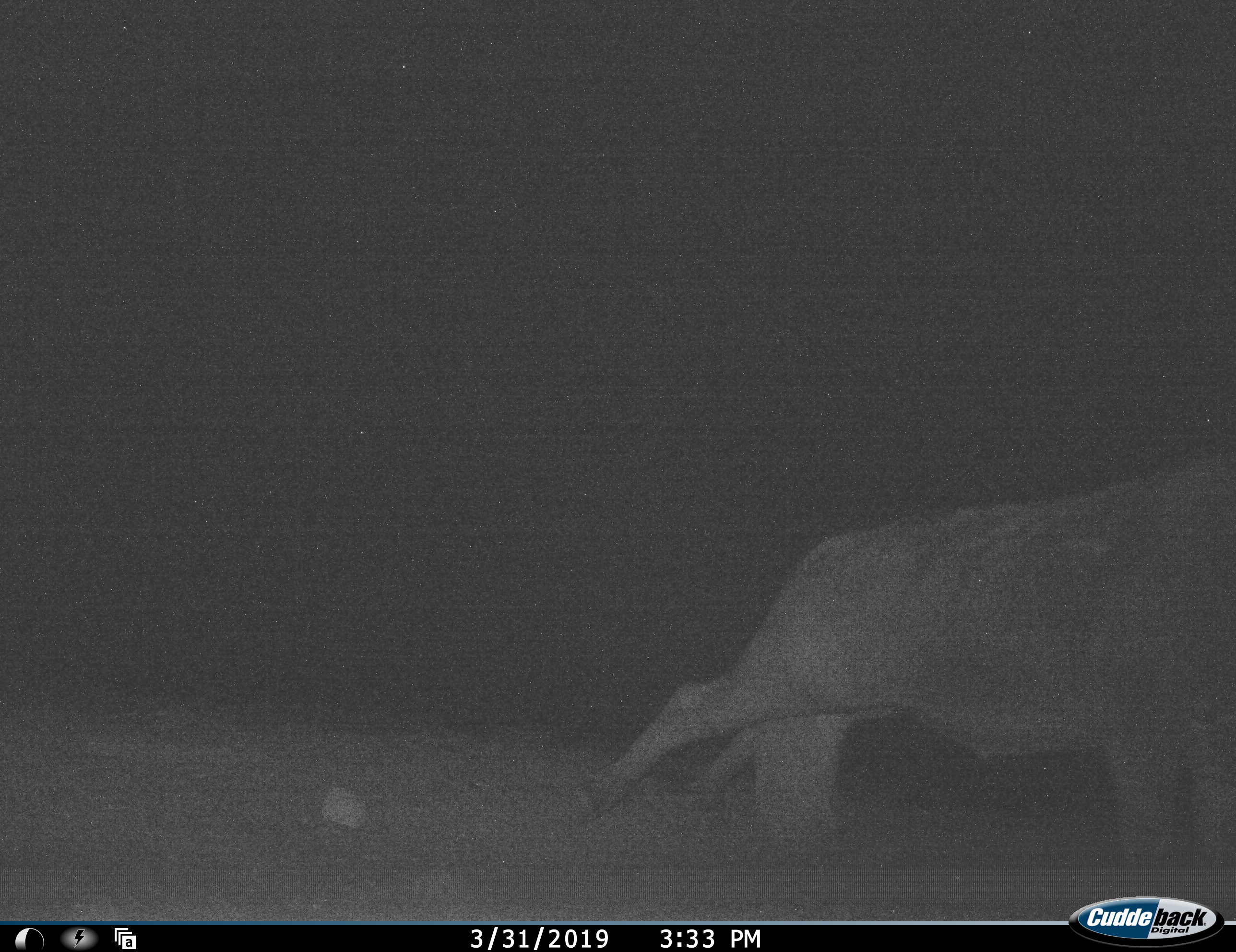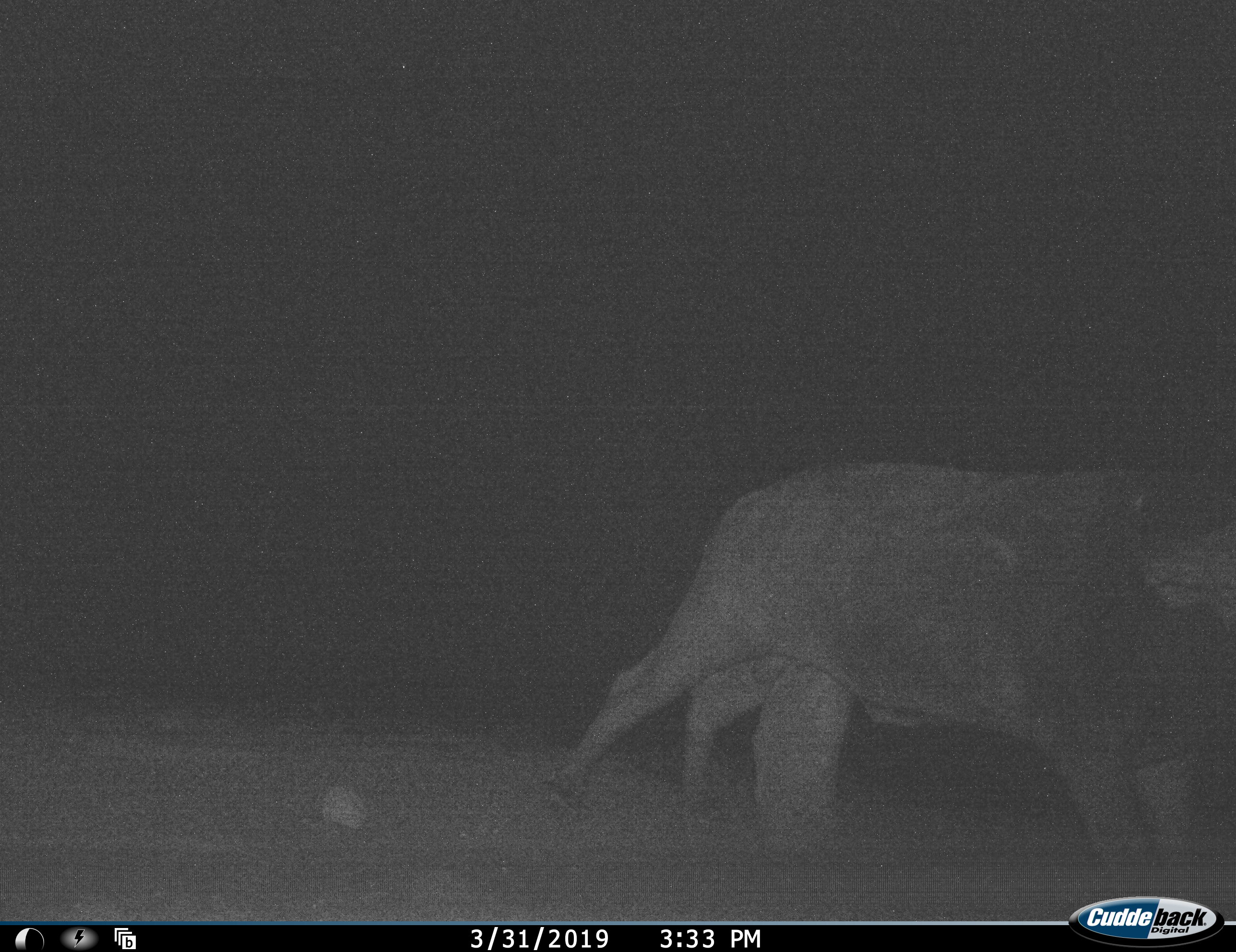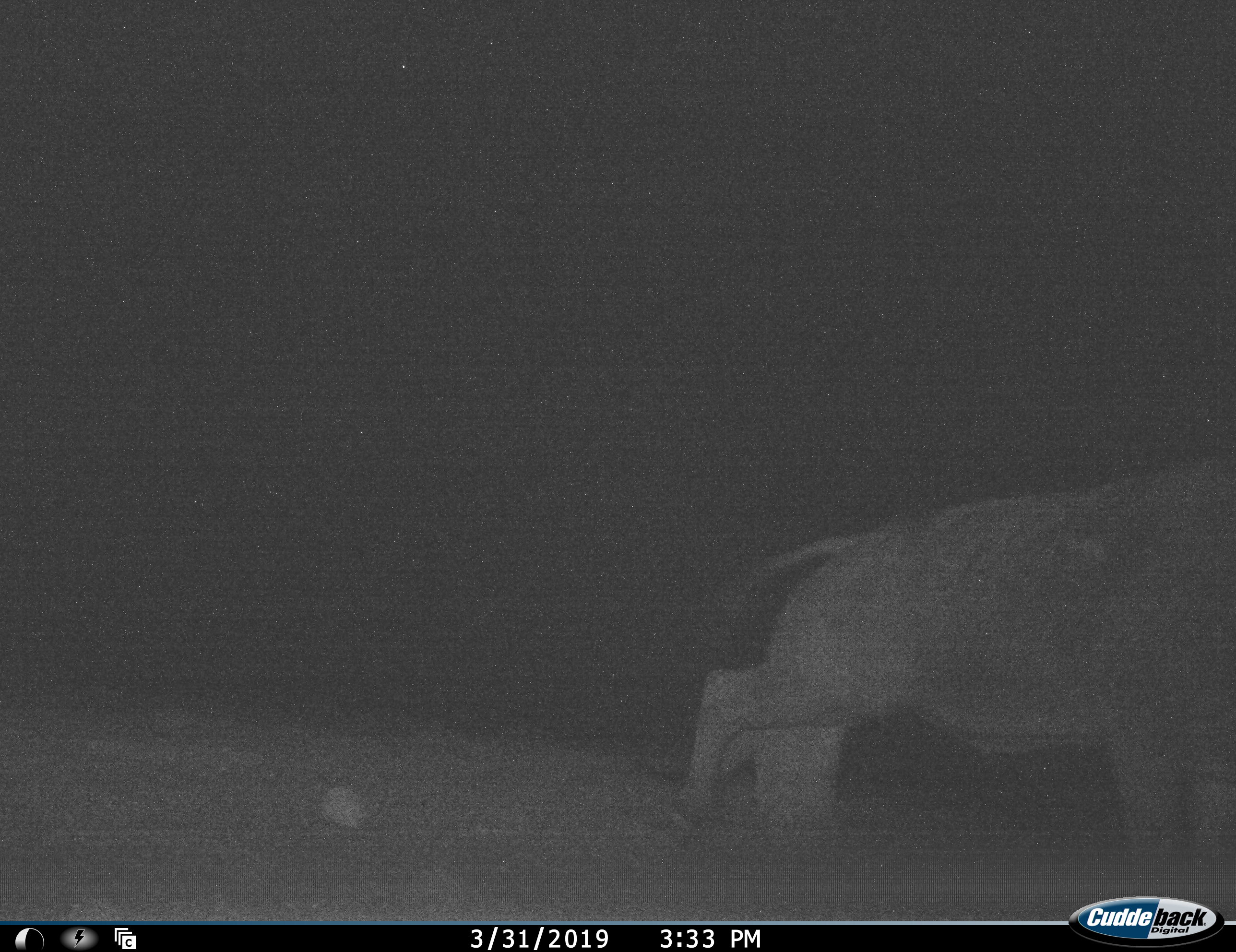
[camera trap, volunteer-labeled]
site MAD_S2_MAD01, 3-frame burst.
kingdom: Animalia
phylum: Chordata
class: Mammalia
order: Artiodactyla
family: Bovidae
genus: Syncerus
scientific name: Syncerus caffer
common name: african buffalo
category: buffalo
Buffalo (african buffalo) (Syncerus caffer), count 1. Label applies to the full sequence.